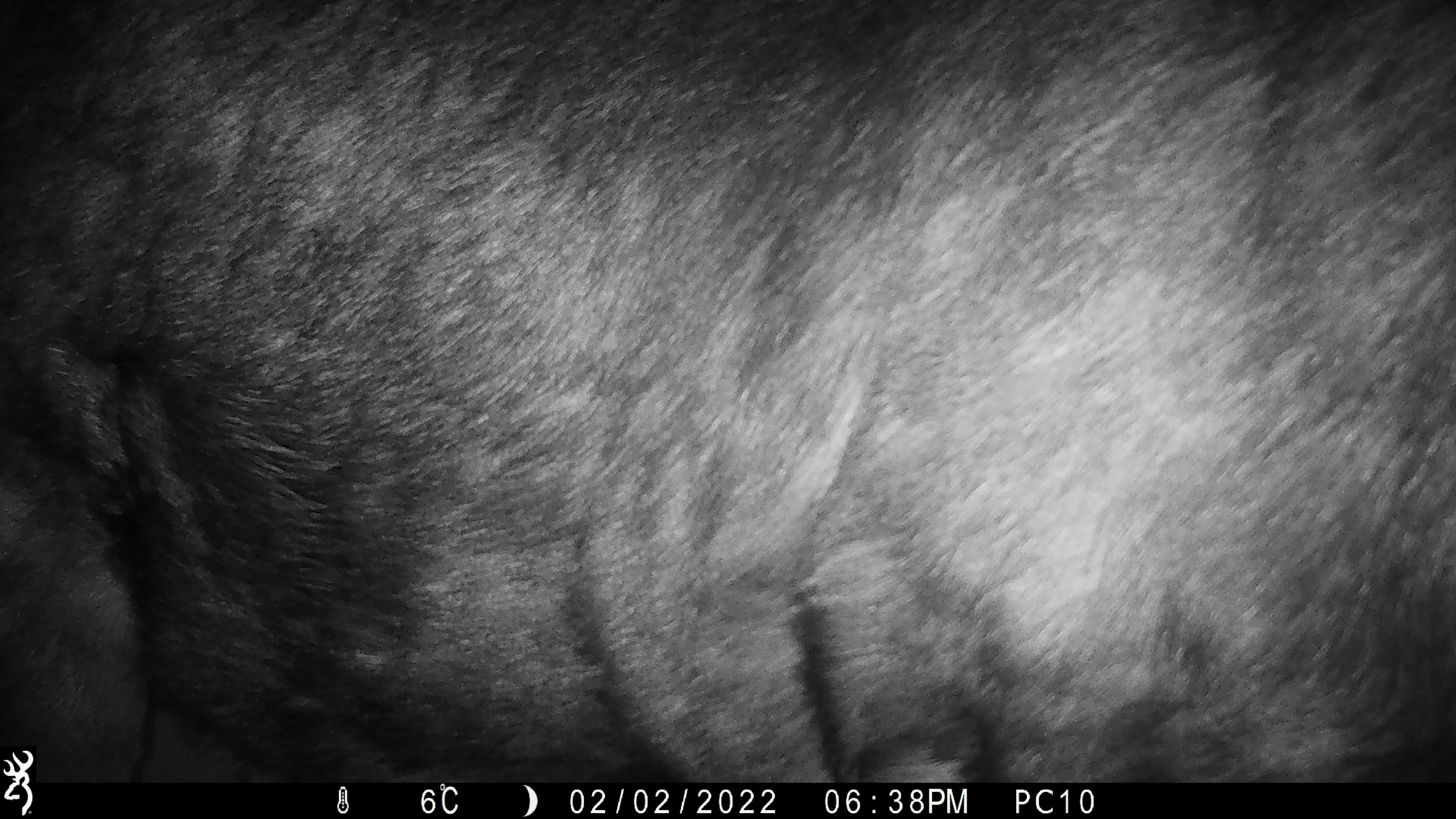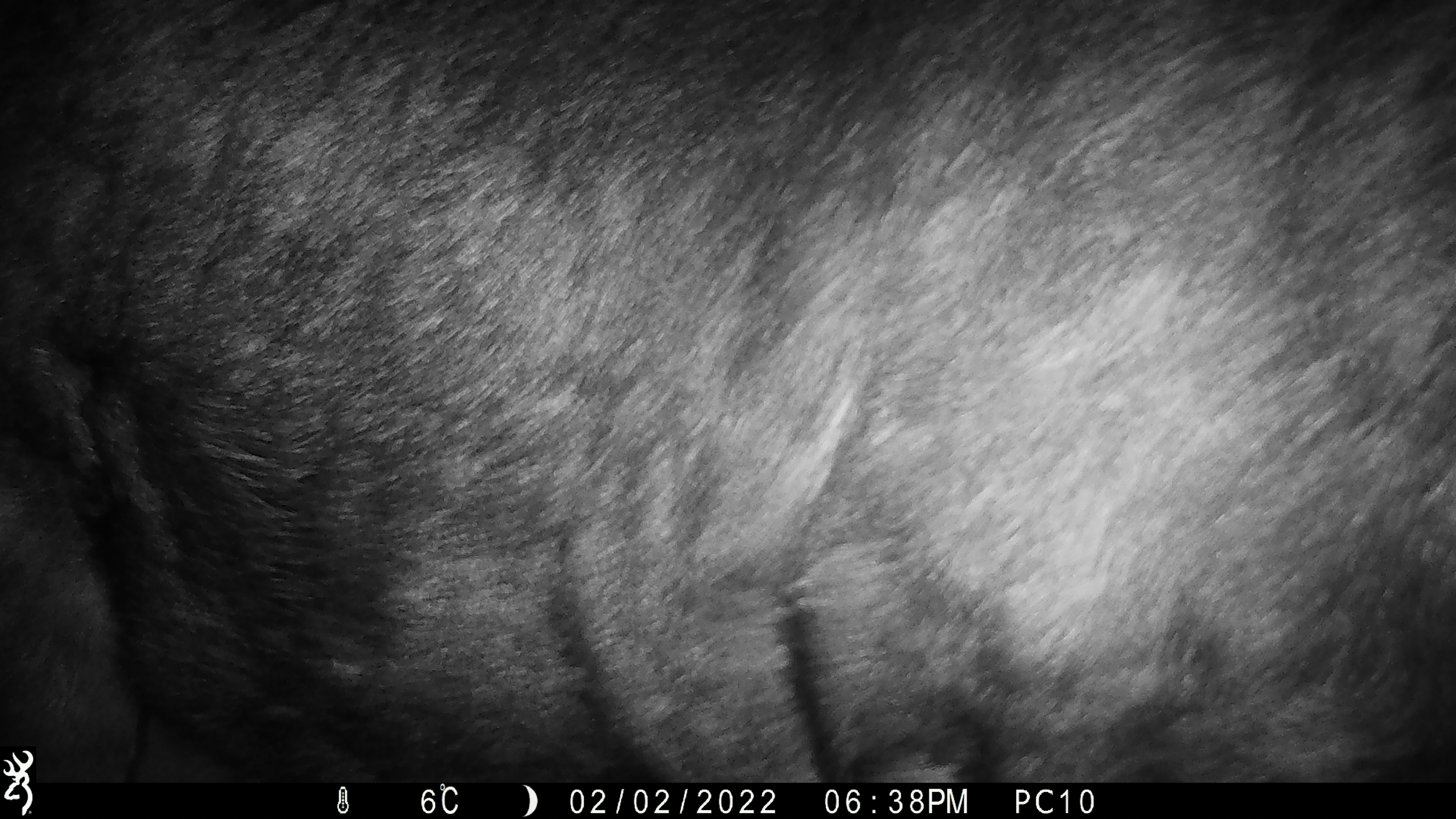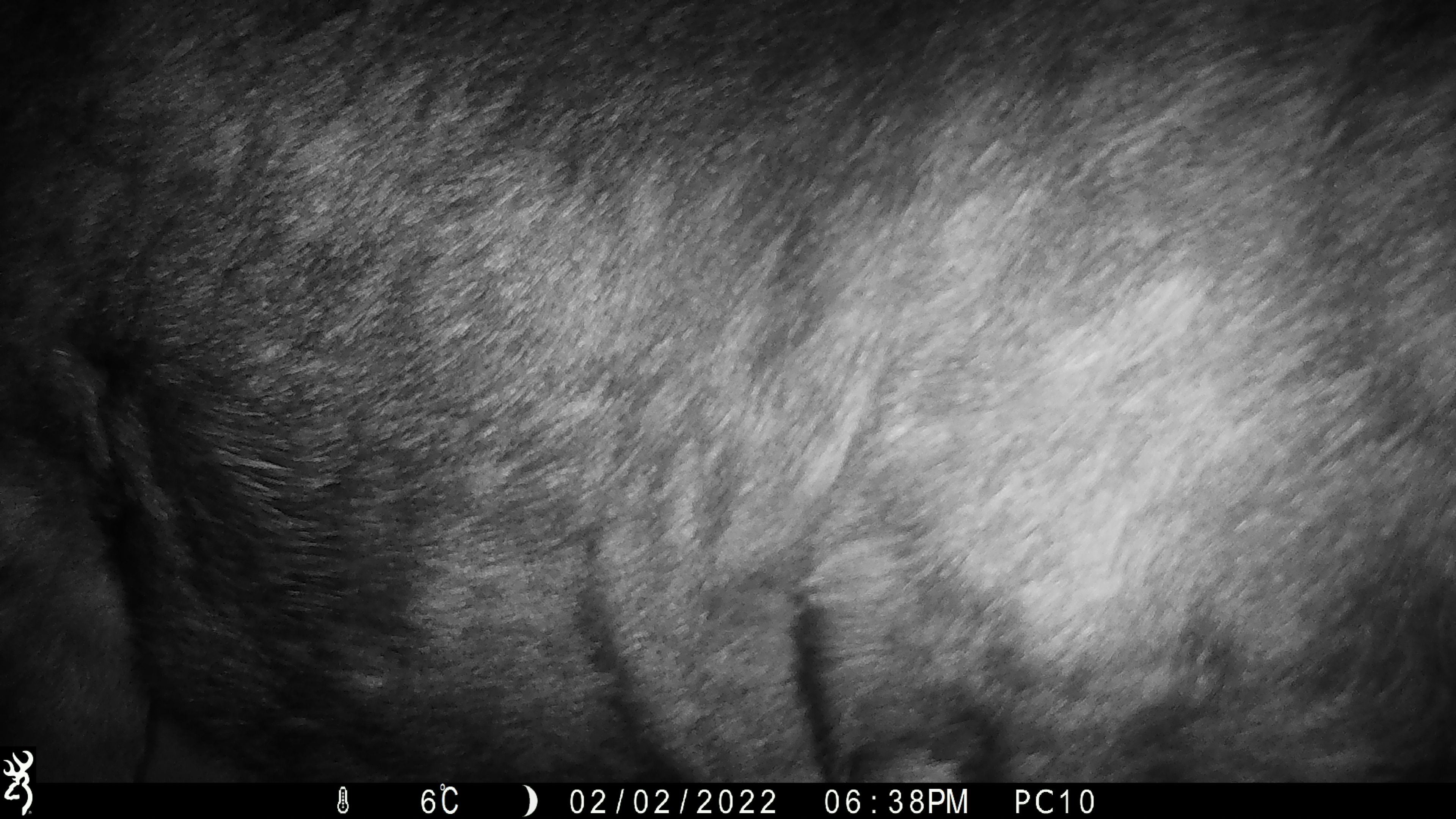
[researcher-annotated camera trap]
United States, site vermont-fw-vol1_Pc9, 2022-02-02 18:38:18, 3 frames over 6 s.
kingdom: Animalia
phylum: Chordata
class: Mammalia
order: Artiodactyla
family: Cervidae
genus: Alces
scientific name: Alces alces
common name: moose